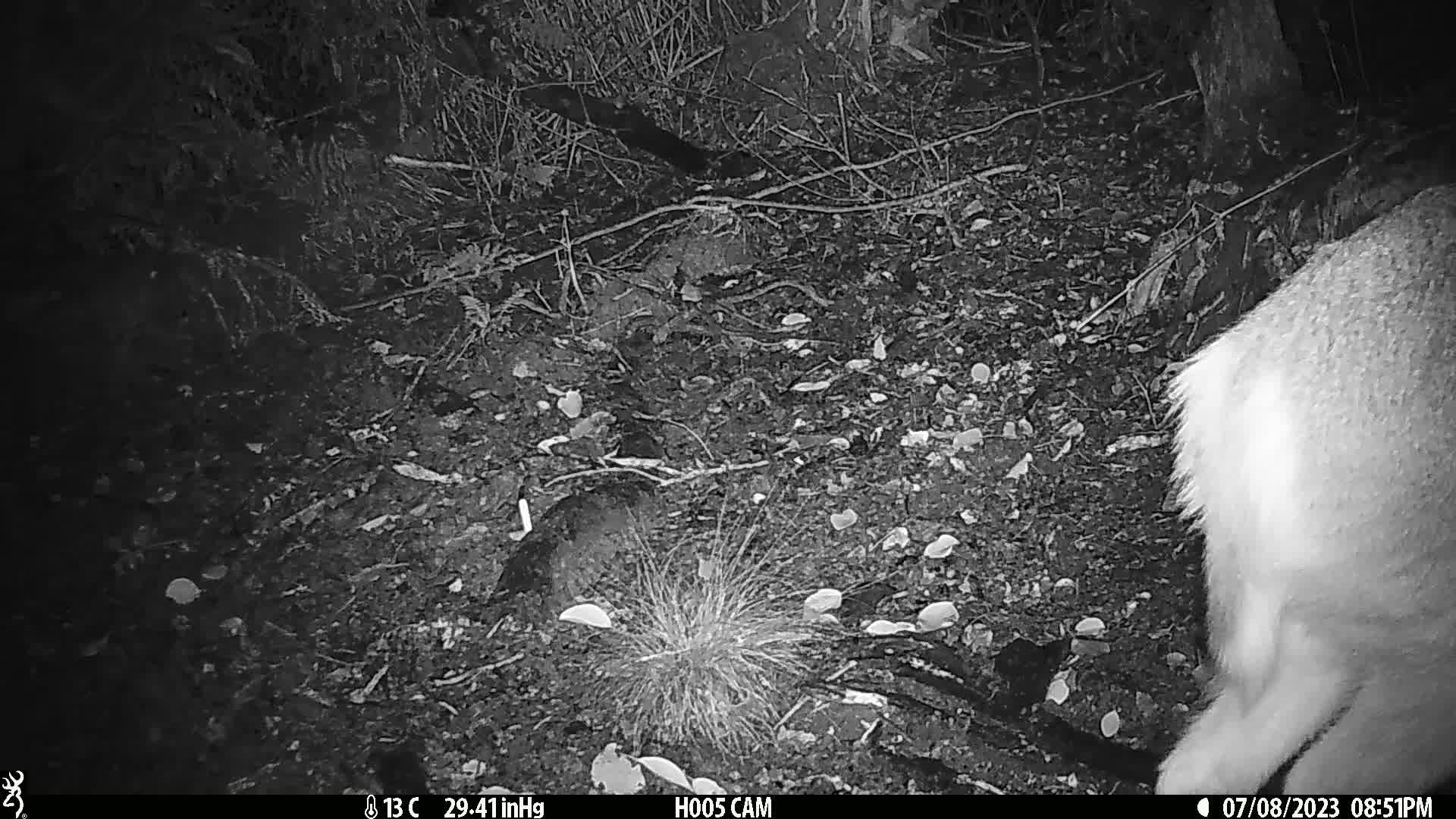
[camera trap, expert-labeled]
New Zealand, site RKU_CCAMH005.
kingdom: Animalia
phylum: Chordata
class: Mammalia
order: Artiodactyla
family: Cervidae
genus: Odocoileus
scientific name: Odocoileus virginianus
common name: white-tailed deer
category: white tailed deer